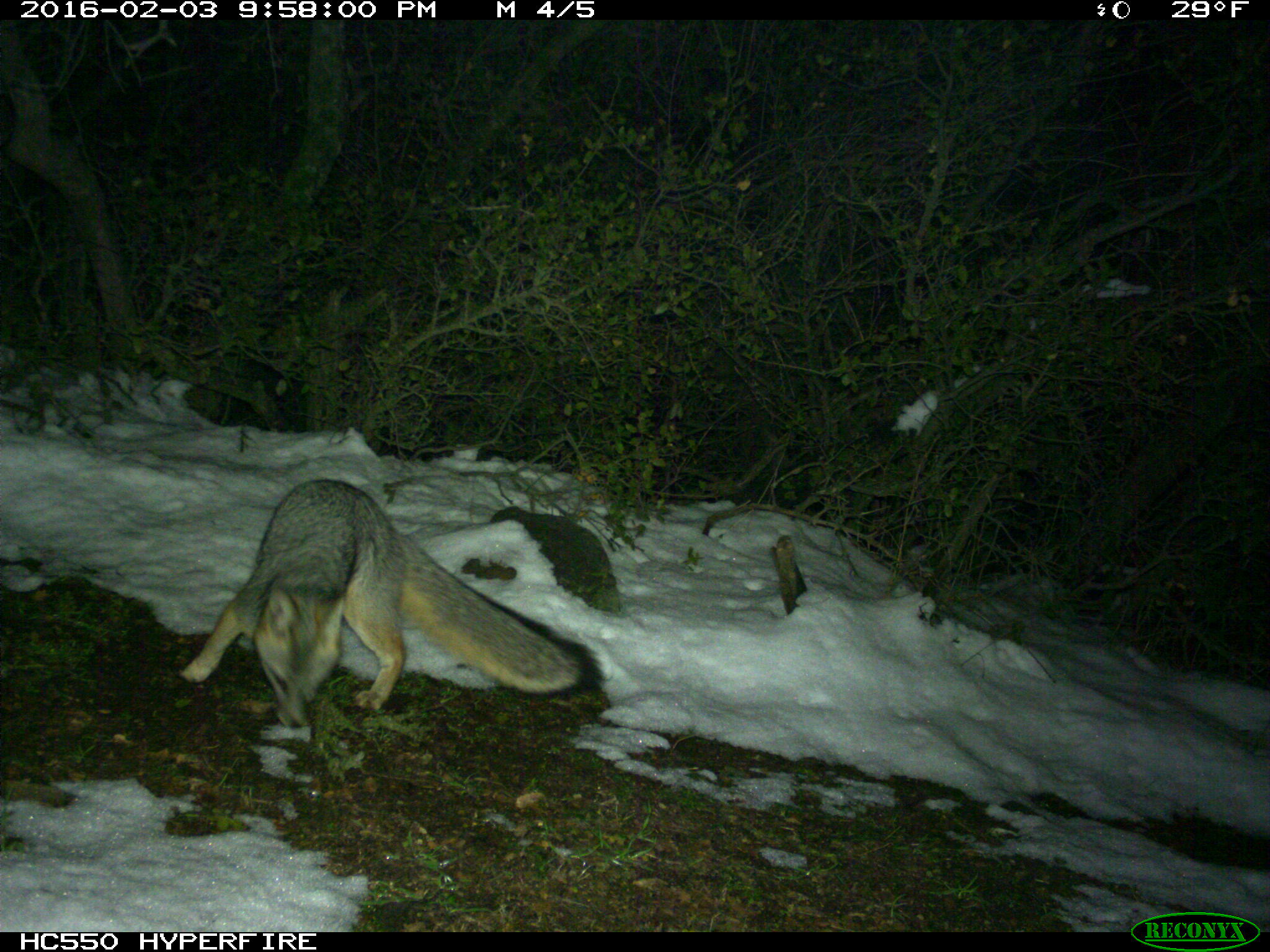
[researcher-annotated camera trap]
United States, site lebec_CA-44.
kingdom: Animalia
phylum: Chordata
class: Mammalia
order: Carnivora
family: Canidae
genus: Urocyon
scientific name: Urocyon cinereoargenteus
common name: gray fox